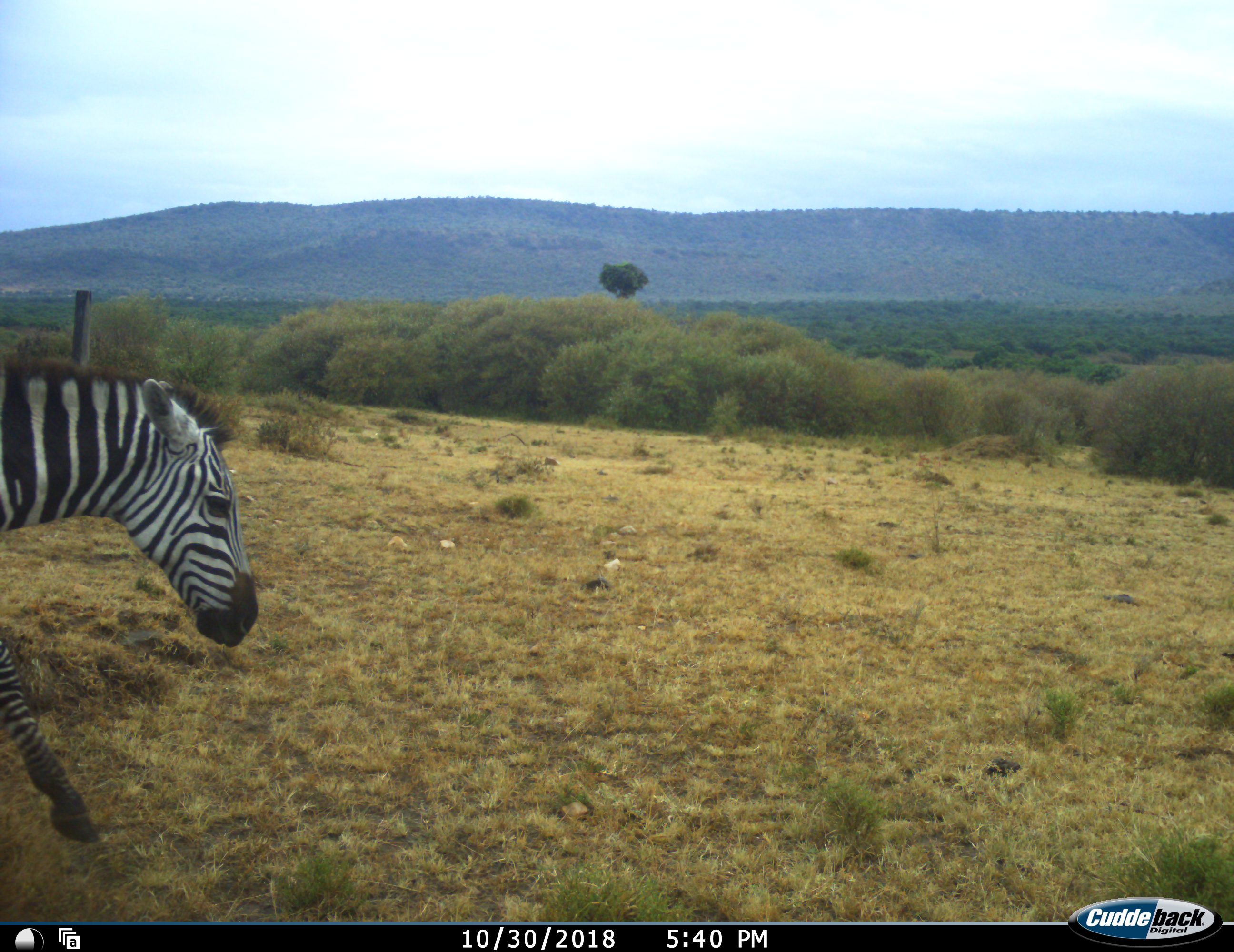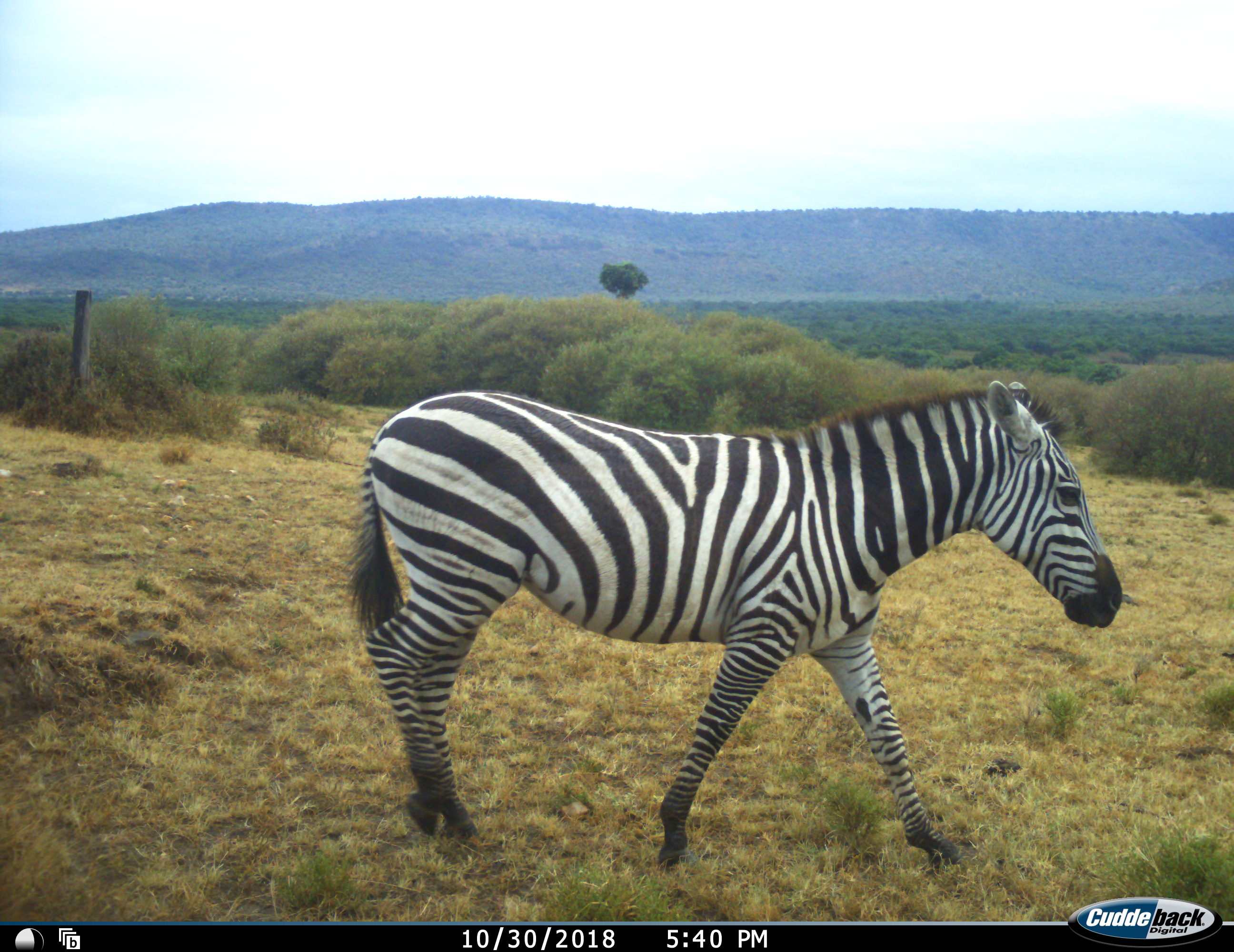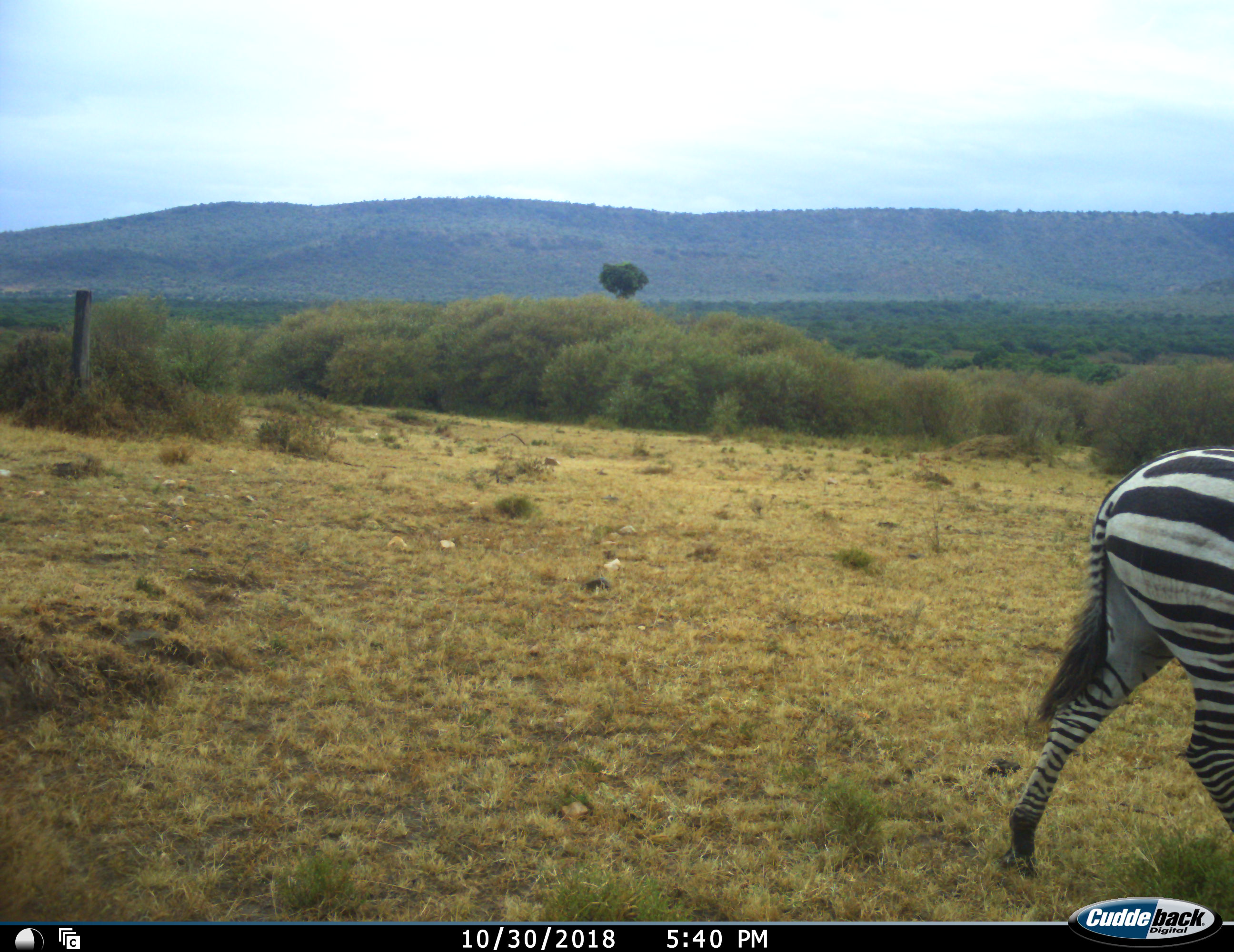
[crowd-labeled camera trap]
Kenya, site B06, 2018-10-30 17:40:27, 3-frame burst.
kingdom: Animalia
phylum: Chordata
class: Mammalia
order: Perissodactyla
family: Equidae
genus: Equus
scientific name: Equus quagga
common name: plains zebra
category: zebra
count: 1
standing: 0%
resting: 0%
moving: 100%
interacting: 0%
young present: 0%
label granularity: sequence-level